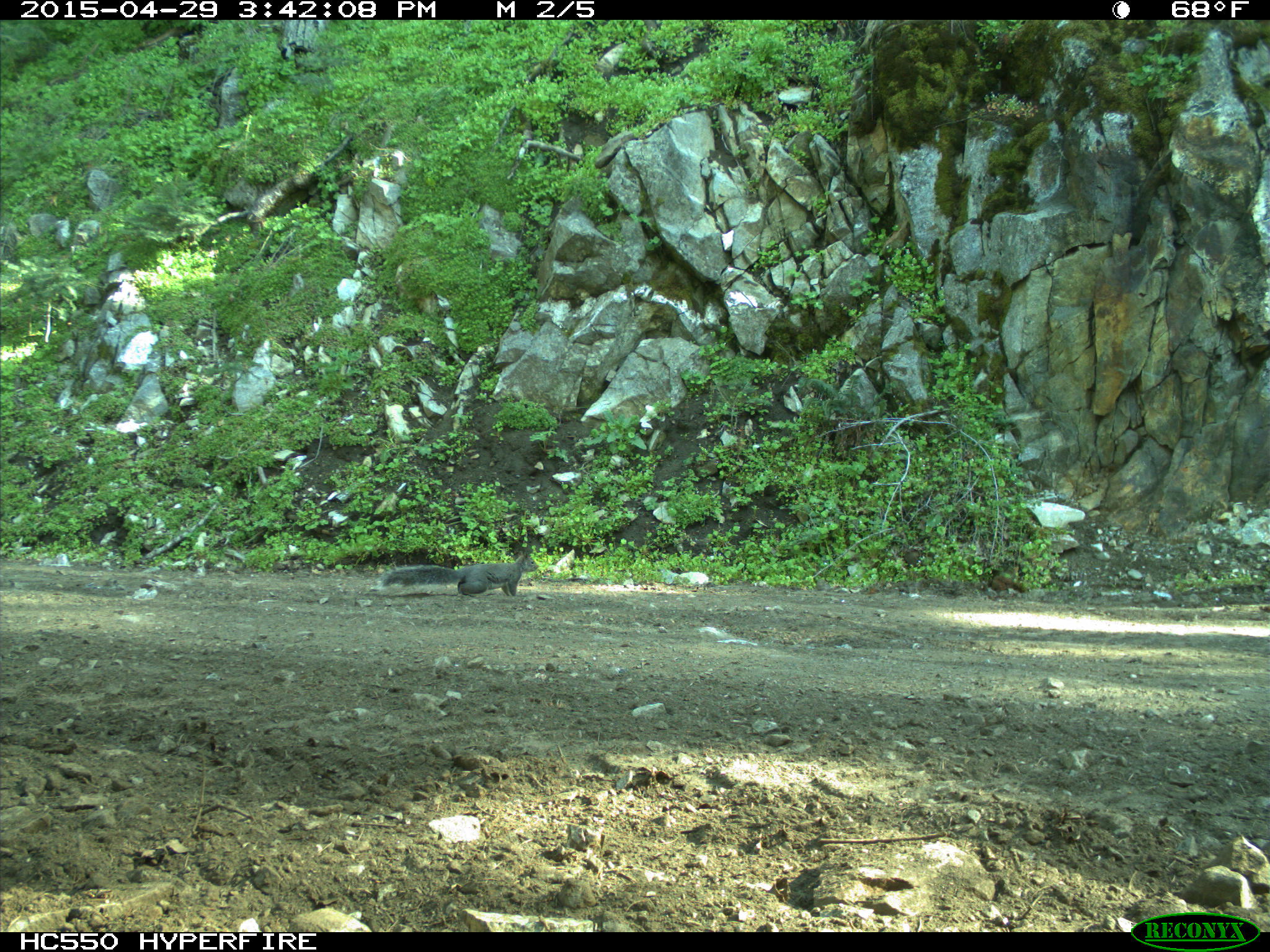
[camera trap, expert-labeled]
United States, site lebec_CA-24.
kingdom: Animalia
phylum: Chordata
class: Mammalia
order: Rodentia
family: Sciuridae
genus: Sciurus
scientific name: Sciurus carolinensis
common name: eastern gray squirrel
Sciurus carolinensis (eastern gray squirrel).